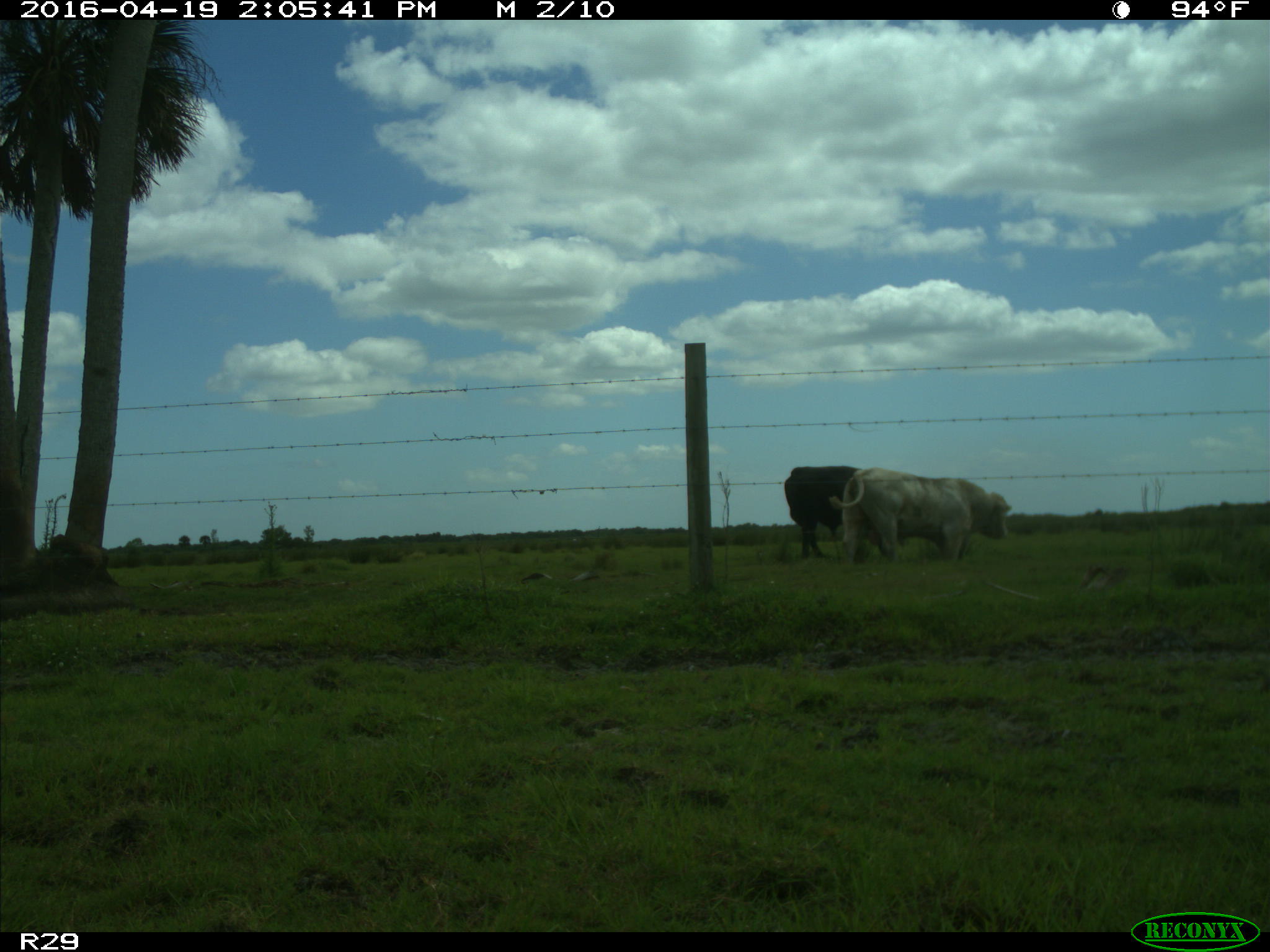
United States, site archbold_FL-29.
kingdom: Animalia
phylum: Chordata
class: Mammalia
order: Artiodactyla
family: Bovidae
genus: Bos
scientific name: Bos taurus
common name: domestic cow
Bos taurus (domestic cow).